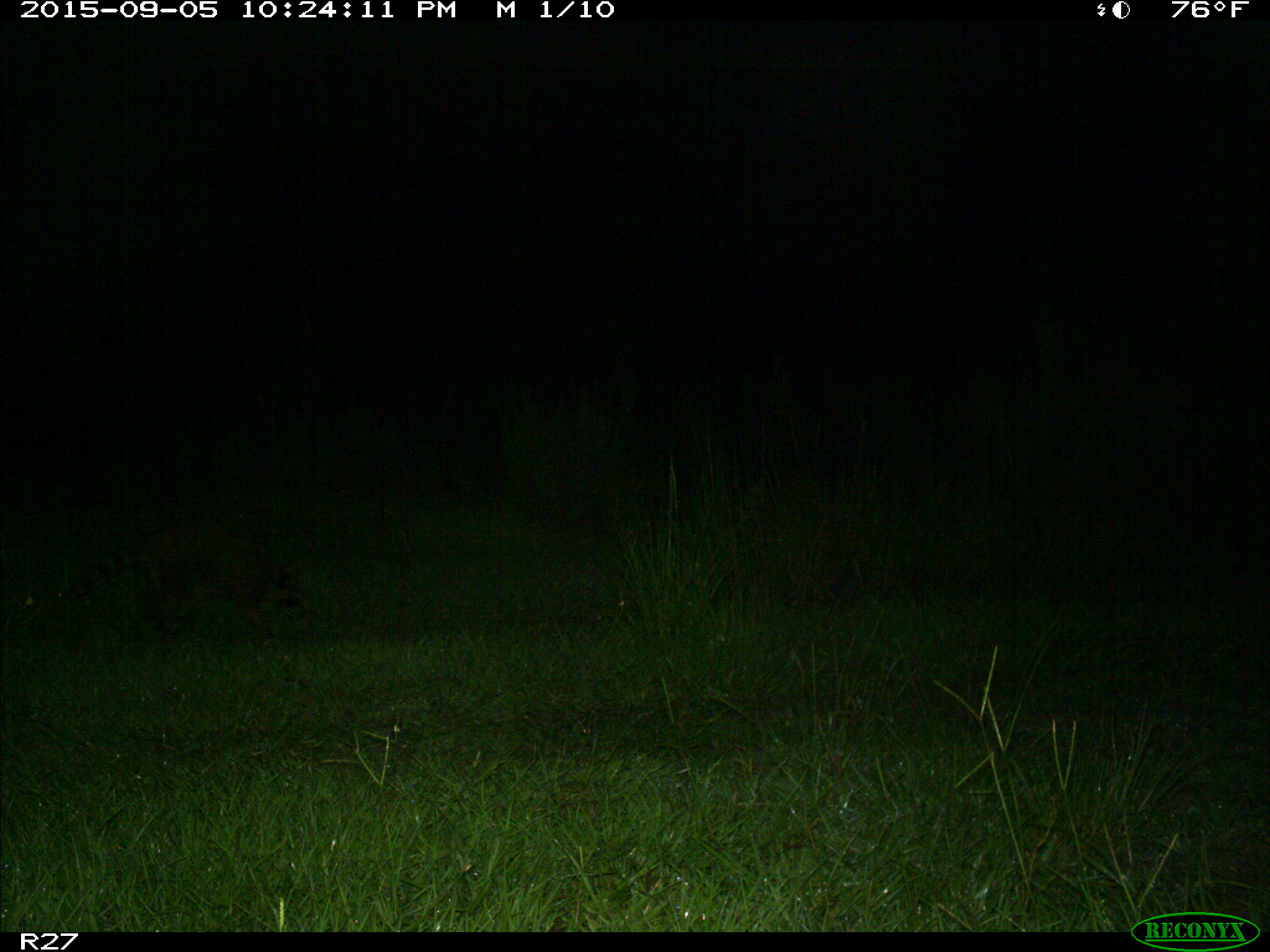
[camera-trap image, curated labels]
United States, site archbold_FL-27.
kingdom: Animalia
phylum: Chordata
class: Mammalia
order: Carnivora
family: Procyonidae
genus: Procyon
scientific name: Procyon lotor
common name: common raccoon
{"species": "Procyon lotor (common raccoon)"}